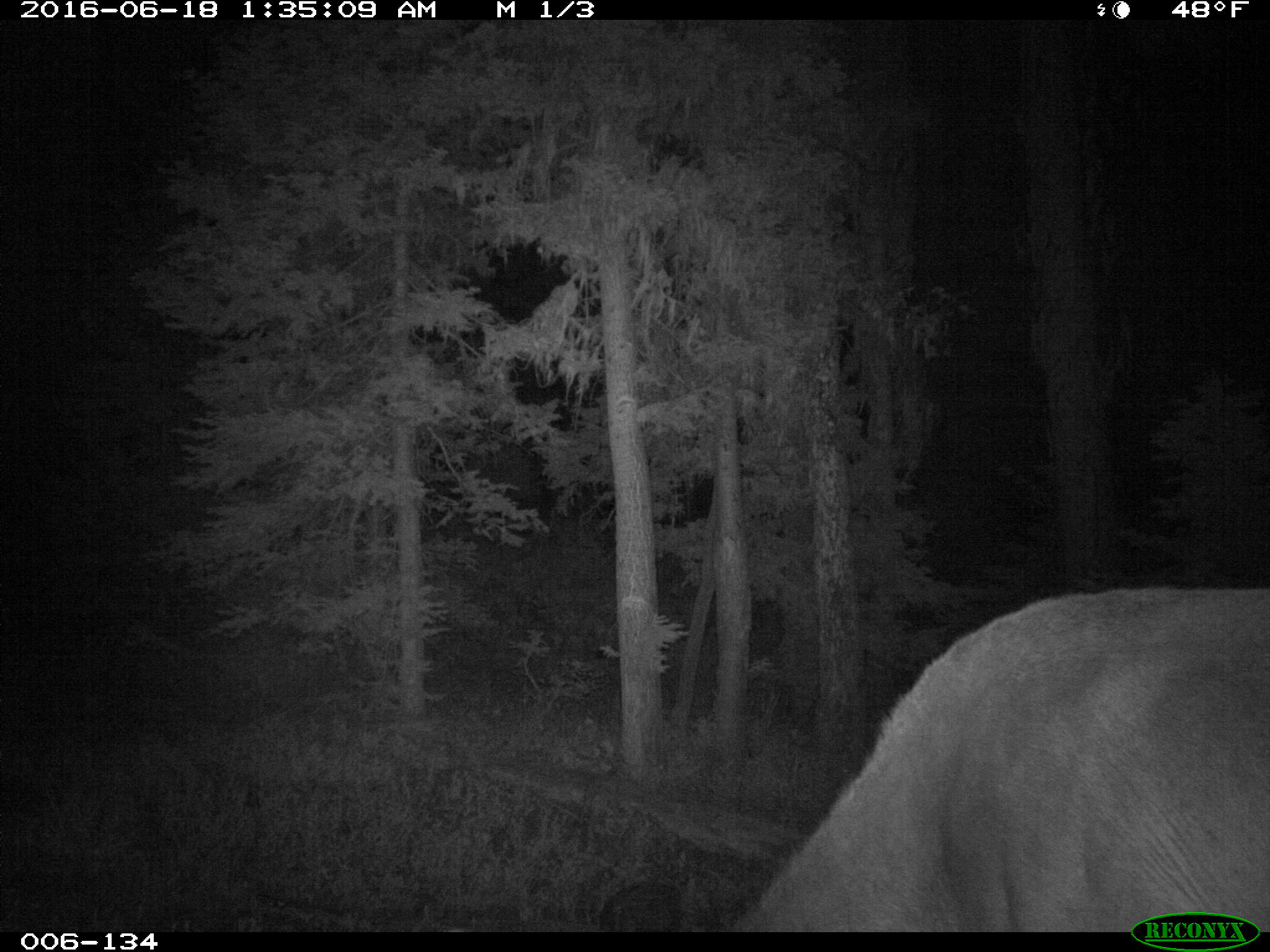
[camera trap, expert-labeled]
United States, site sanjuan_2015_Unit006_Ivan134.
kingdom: Animalia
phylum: Chordata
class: Mammalia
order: Artiodactyla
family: Cervidae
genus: Cervus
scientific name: Cervus elaphus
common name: red deer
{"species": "Cervus elaphus (red deer)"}